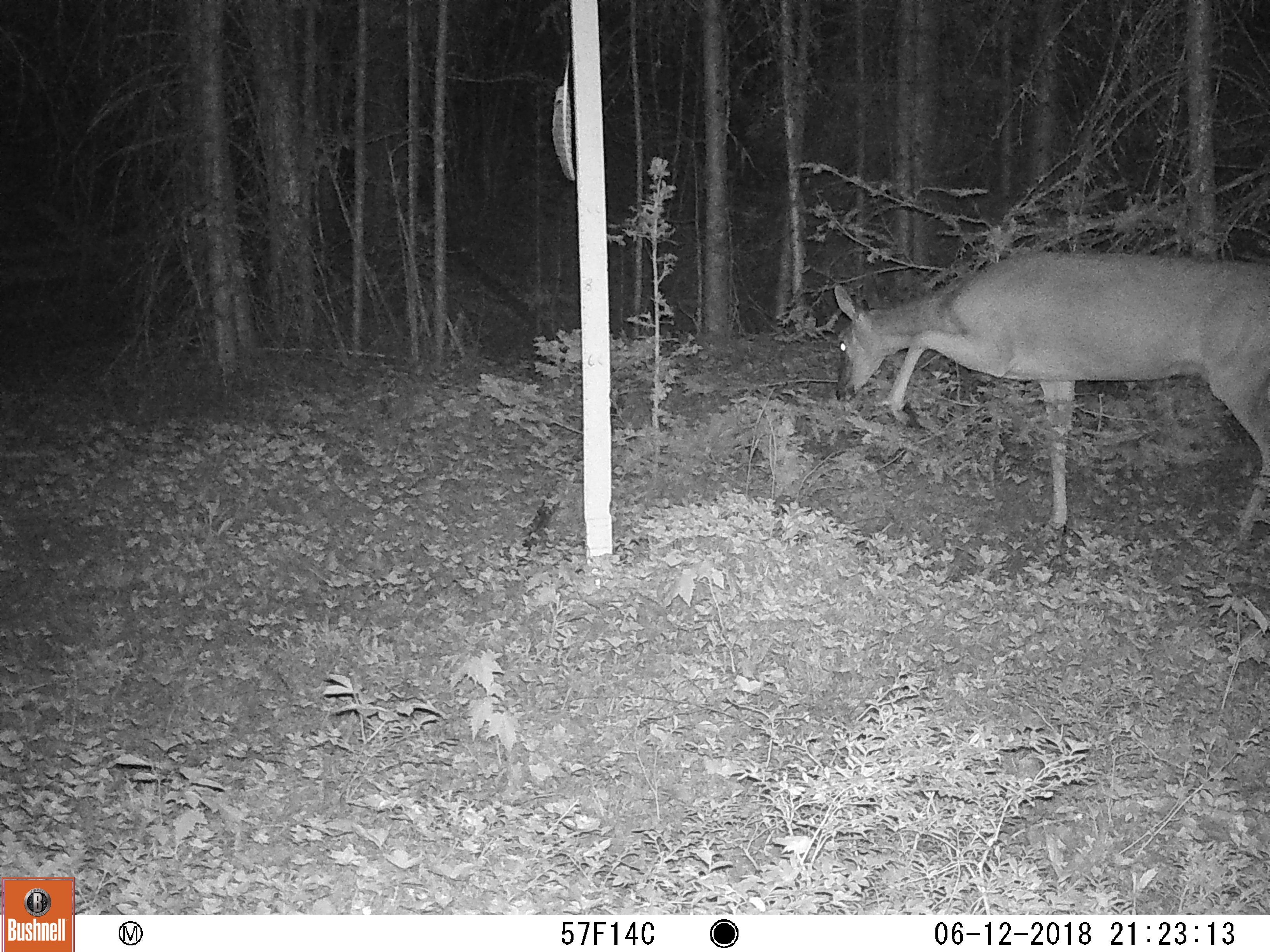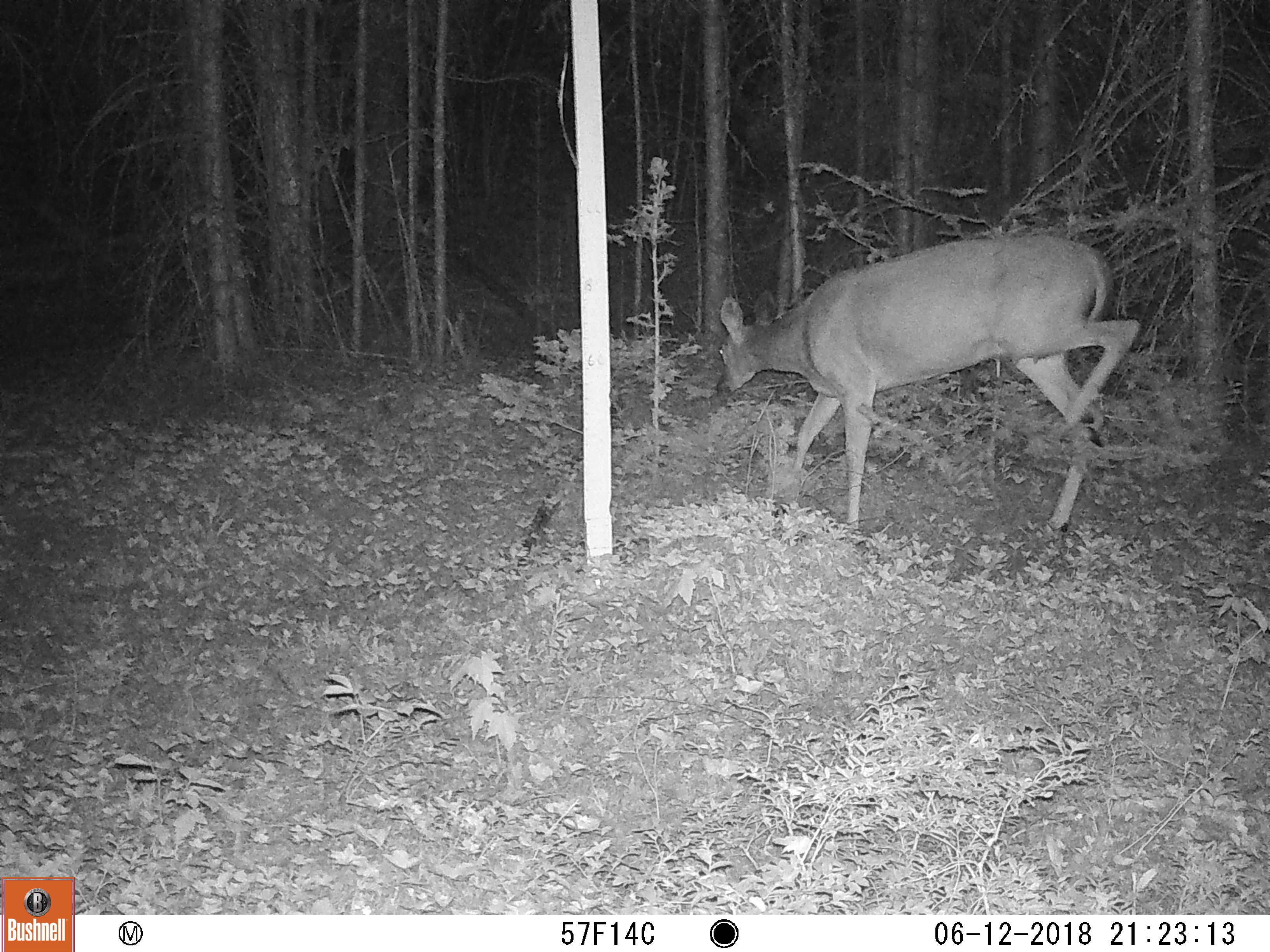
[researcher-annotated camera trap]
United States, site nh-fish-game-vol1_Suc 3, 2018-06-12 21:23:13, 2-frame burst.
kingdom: Animalia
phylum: Chordata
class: Mammalia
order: Artiodactyla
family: Cervidae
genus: Odocoileus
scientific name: Odocoileus virginianus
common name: white-tailed deer